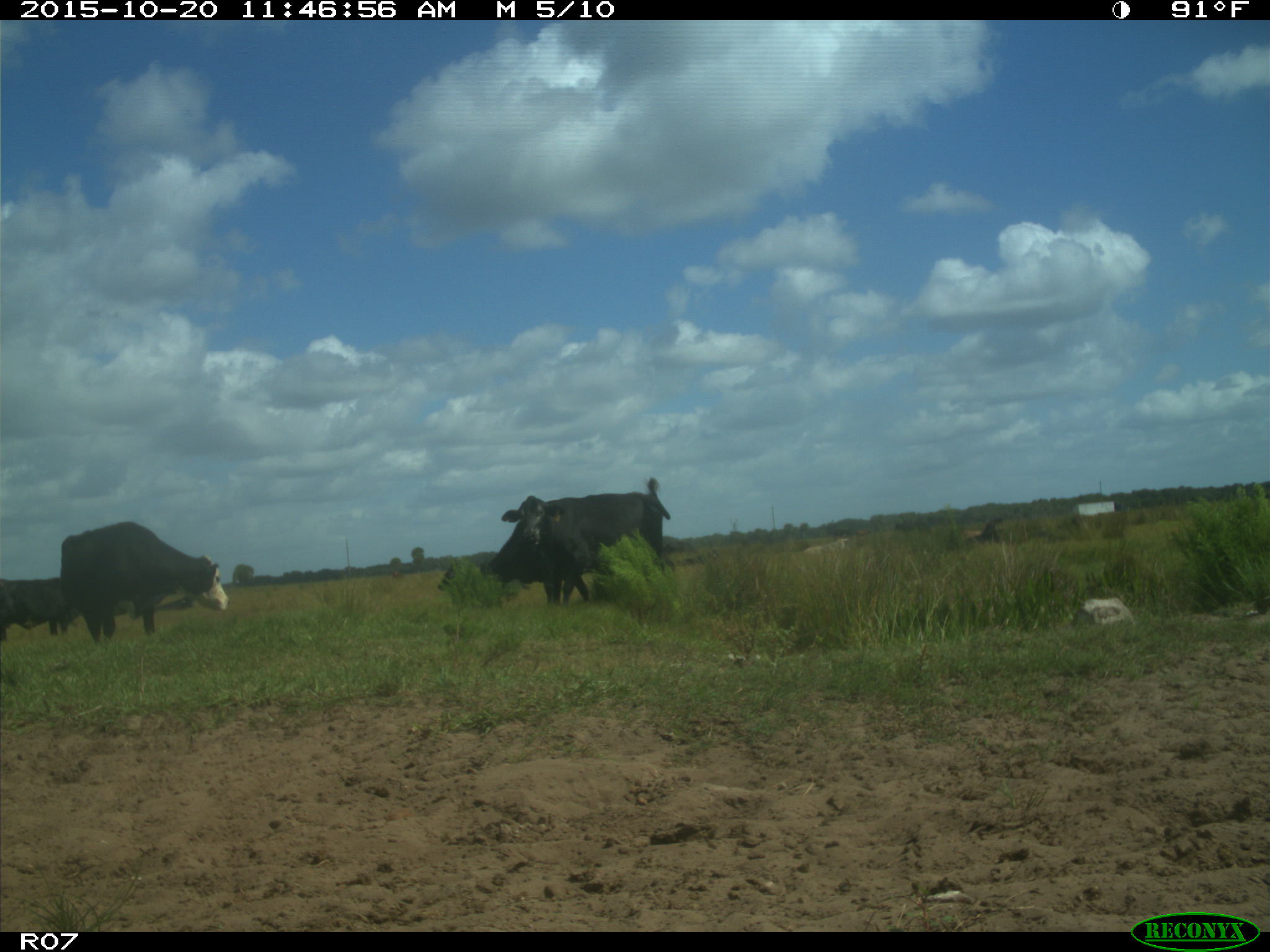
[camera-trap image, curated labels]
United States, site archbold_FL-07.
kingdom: Animalia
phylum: Chordata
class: Mammalia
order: Artiodactyla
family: Bovidae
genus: Bos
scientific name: Bos taurus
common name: domestic cow